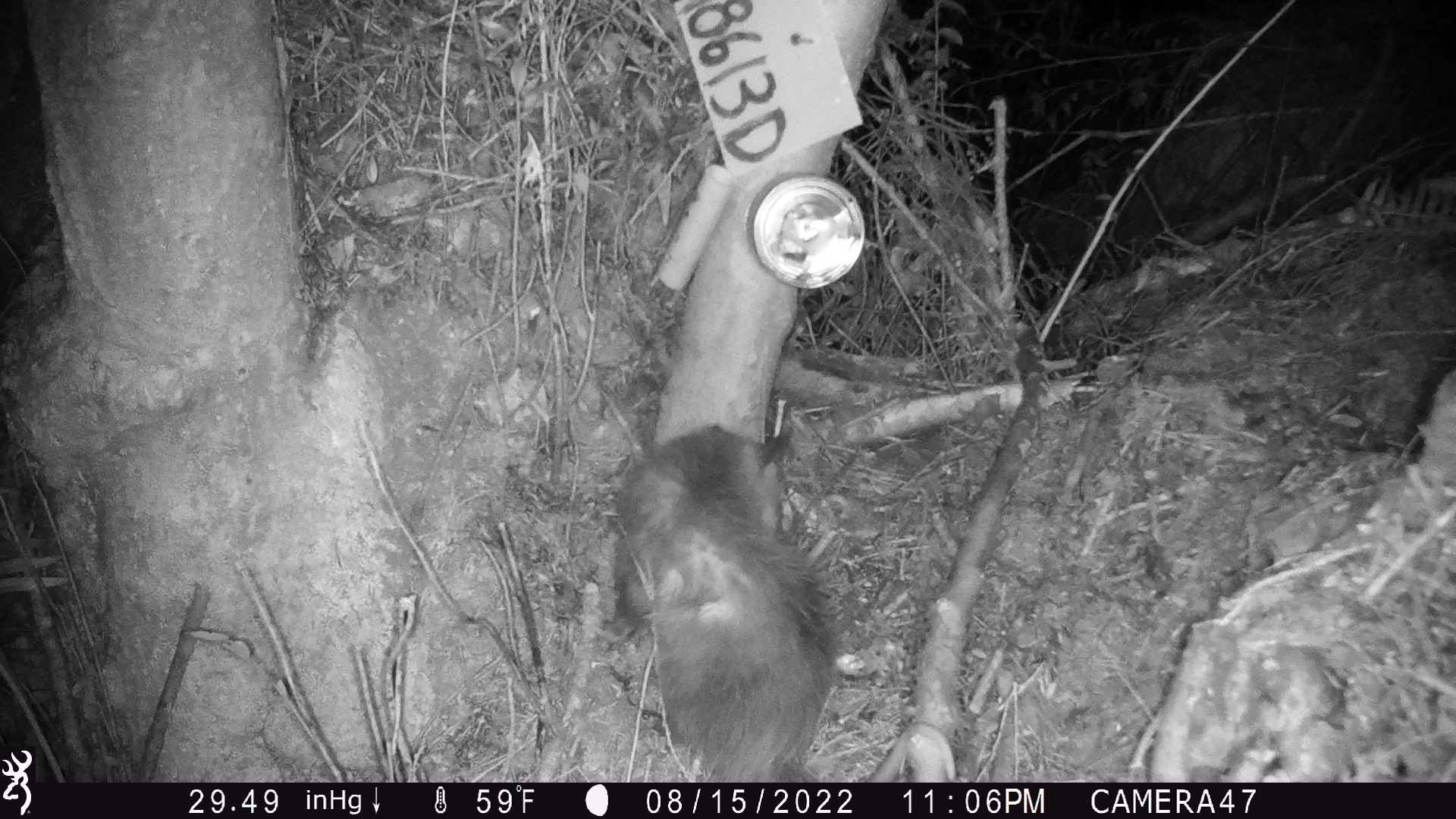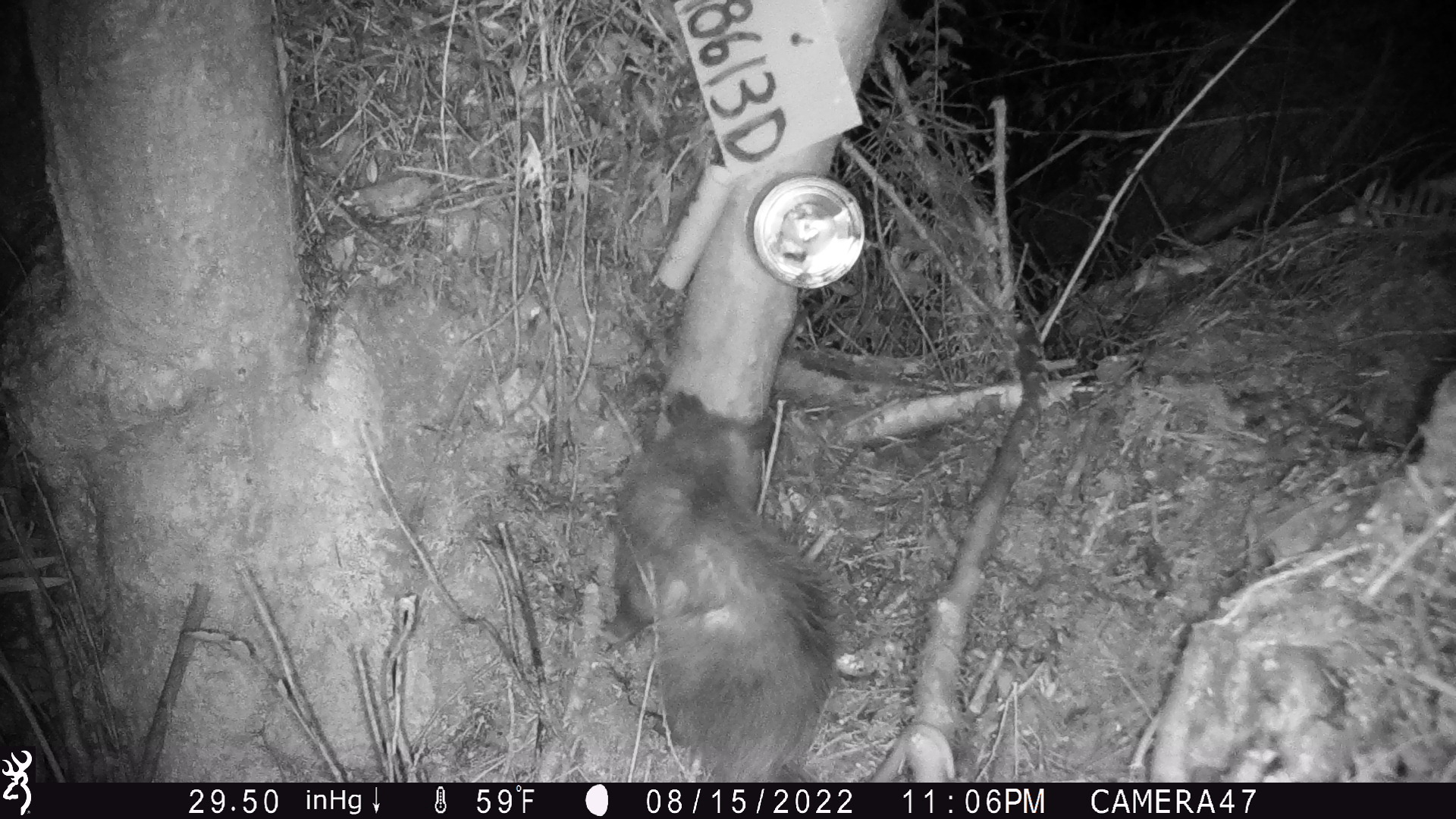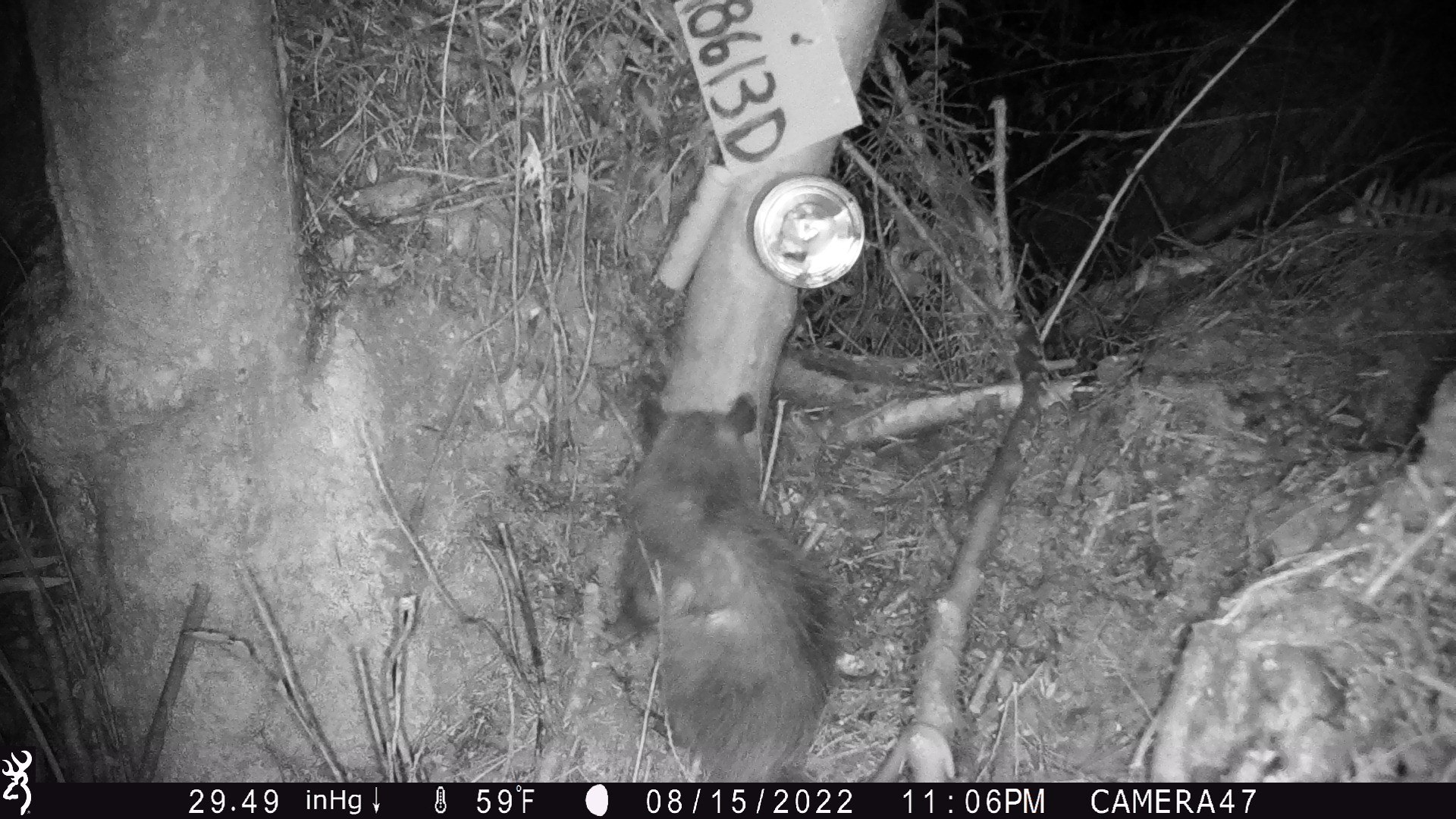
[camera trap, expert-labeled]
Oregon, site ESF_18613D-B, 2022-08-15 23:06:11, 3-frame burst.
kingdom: Animalia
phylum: Chordata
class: Mammalia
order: Didelphimorphia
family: Didelphidae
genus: Didelphis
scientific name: Didelphis virginiana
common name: virginia opossum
Virginia opossum (Didelphis virginiana).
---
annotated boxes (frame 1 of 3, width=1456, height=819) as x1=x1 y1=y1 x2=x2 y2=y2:
virginia opossum: x1=583 y1=406 x2=855 y2=774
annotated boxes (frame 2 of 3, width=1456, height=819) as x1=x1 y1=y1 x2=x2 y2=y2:
virginia opossum: x1=585 y1=365 x2=831 y2=780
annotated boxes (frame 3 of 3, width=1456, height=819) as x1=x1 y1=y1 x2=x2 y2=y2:
virginia opossum: x1=610 y1=384 x2=831 y2=777